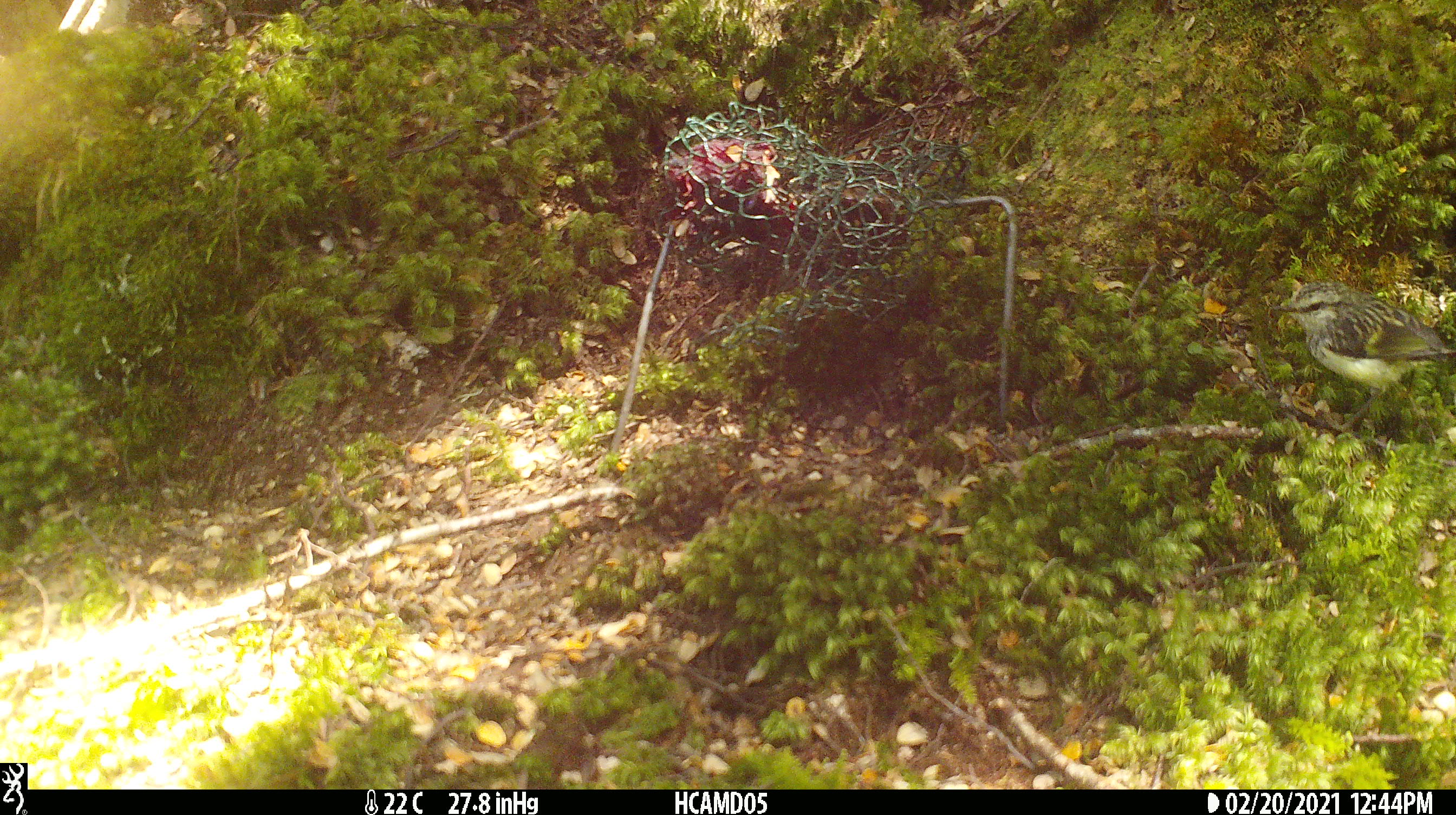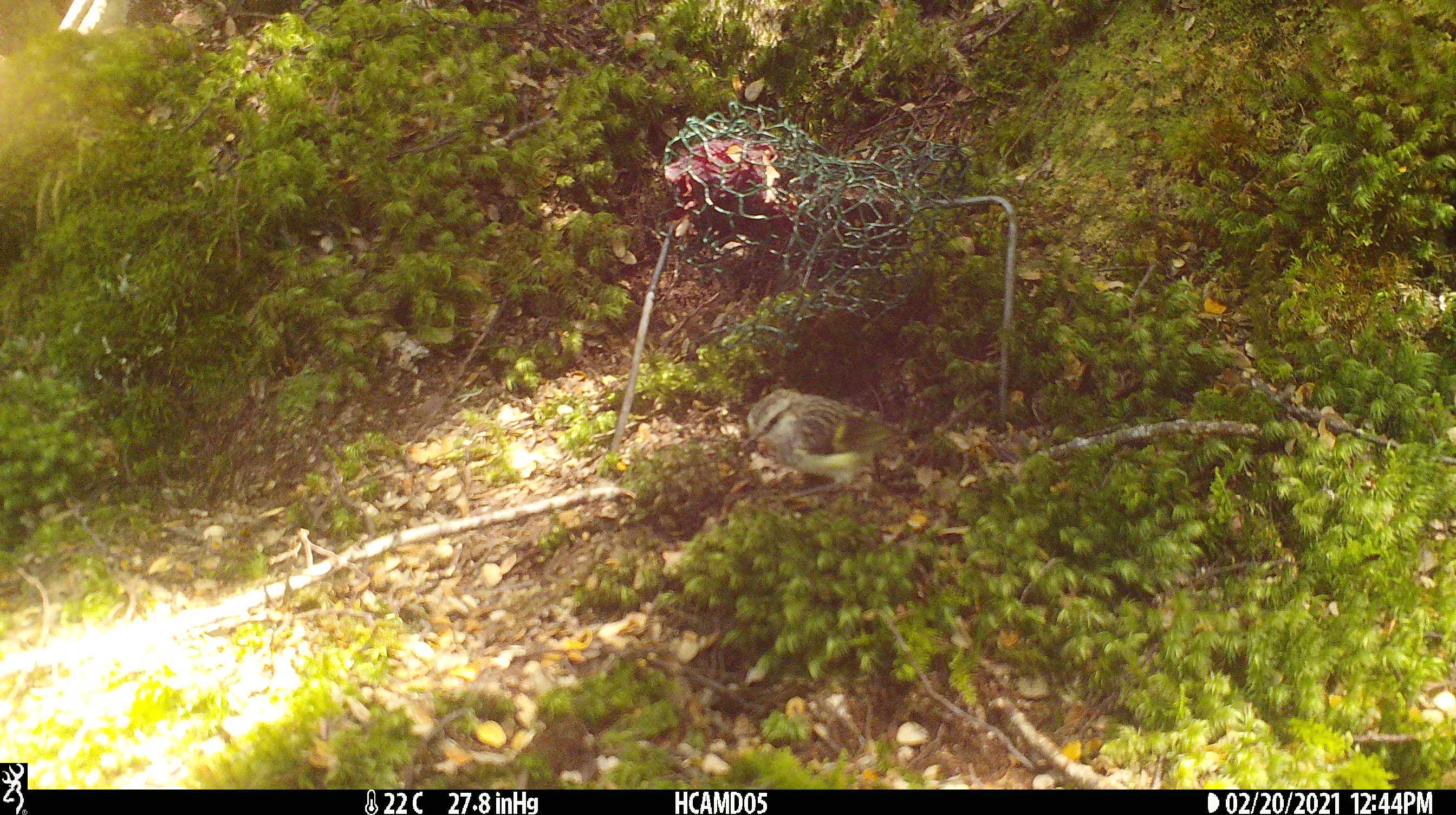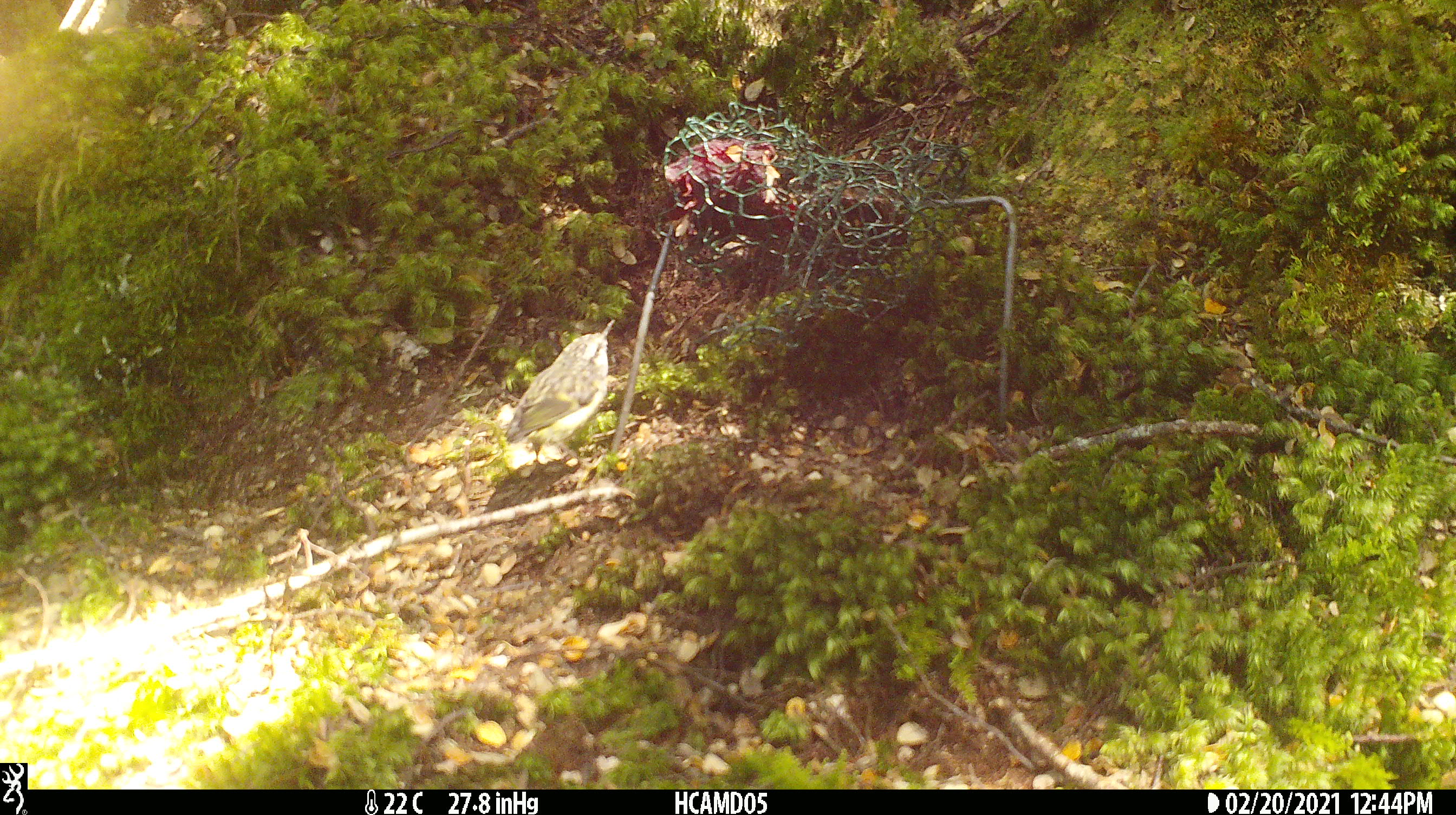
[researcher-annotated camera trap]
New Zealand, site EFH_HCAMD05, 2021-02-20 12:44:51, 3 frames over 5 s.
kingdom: Animalia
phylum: Chordata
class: Aves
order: Passeriformes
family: Acanthisittidae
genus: Acanthisitta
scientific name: Acanthisitta chloris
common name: rifleman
Rifleman (Acanthisitta chloris).